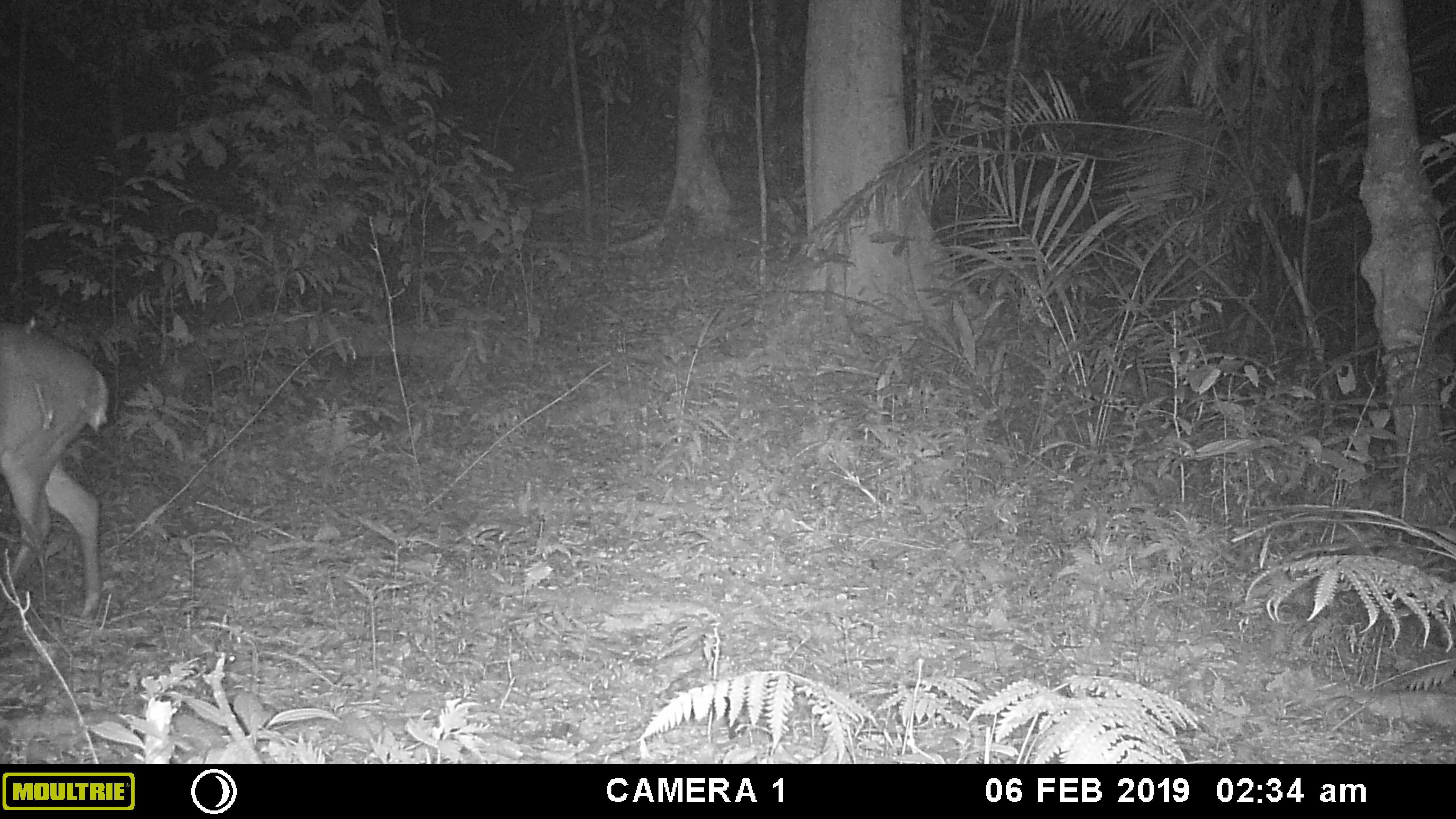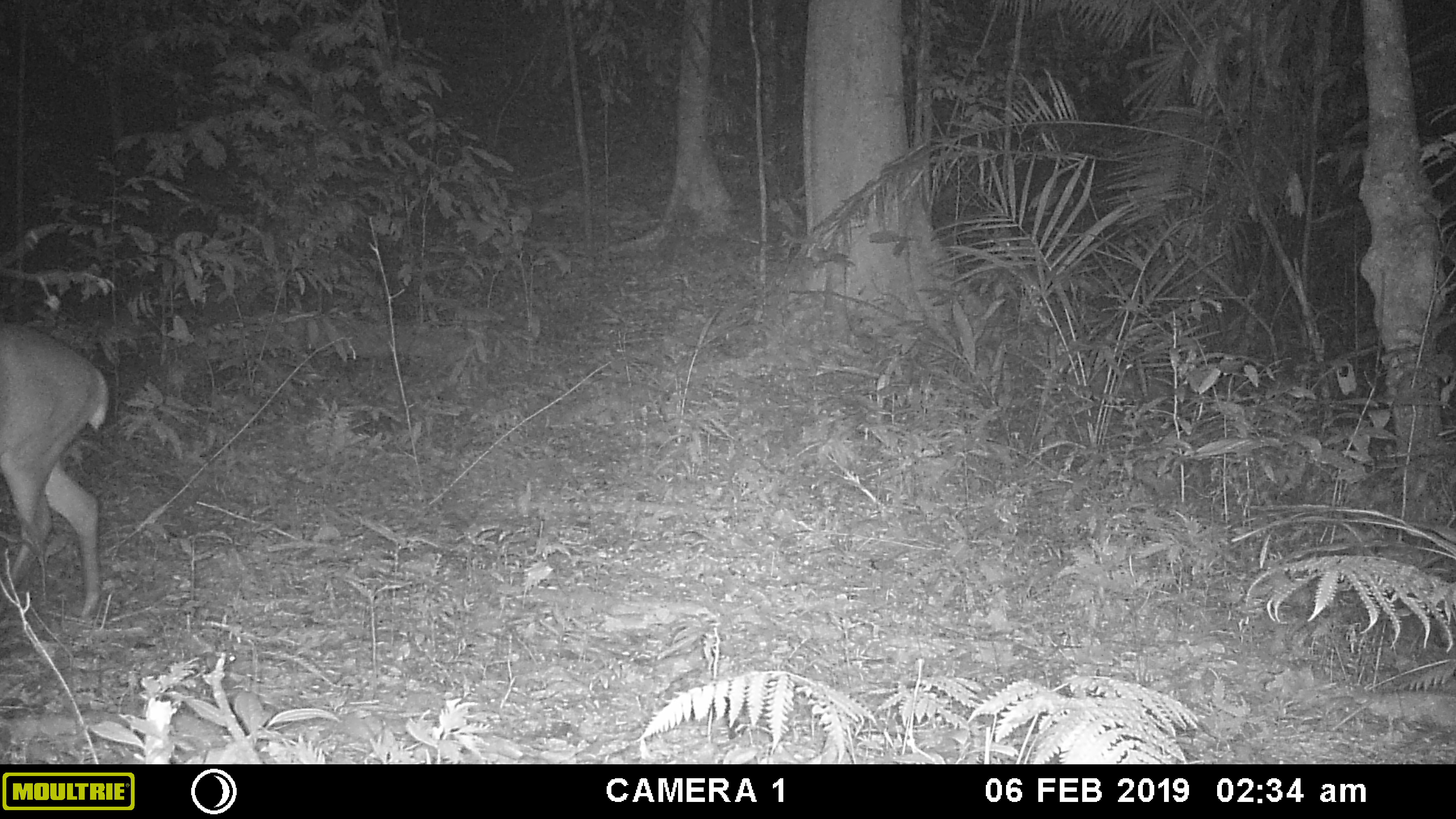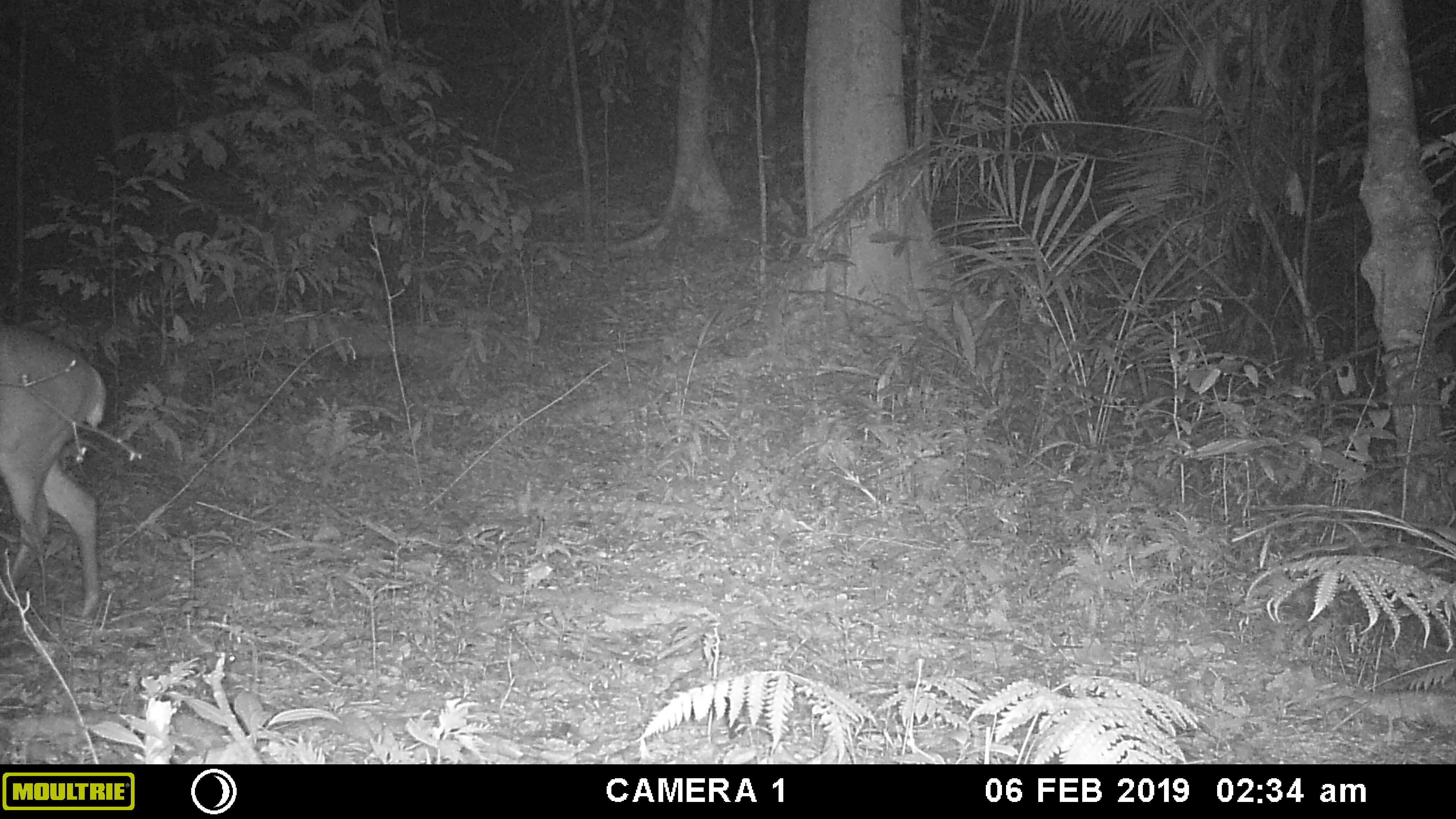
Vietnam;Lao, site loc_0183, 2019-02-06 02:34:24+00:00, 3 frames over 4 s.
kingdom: Animalia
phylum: Chordata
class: Mammalia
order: Artiodactyla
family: Cervidae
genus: Muntiacus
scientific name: Muntiacus vuquangensis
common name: large-antlered muntjac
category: large antlered muntjac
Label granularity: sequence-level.